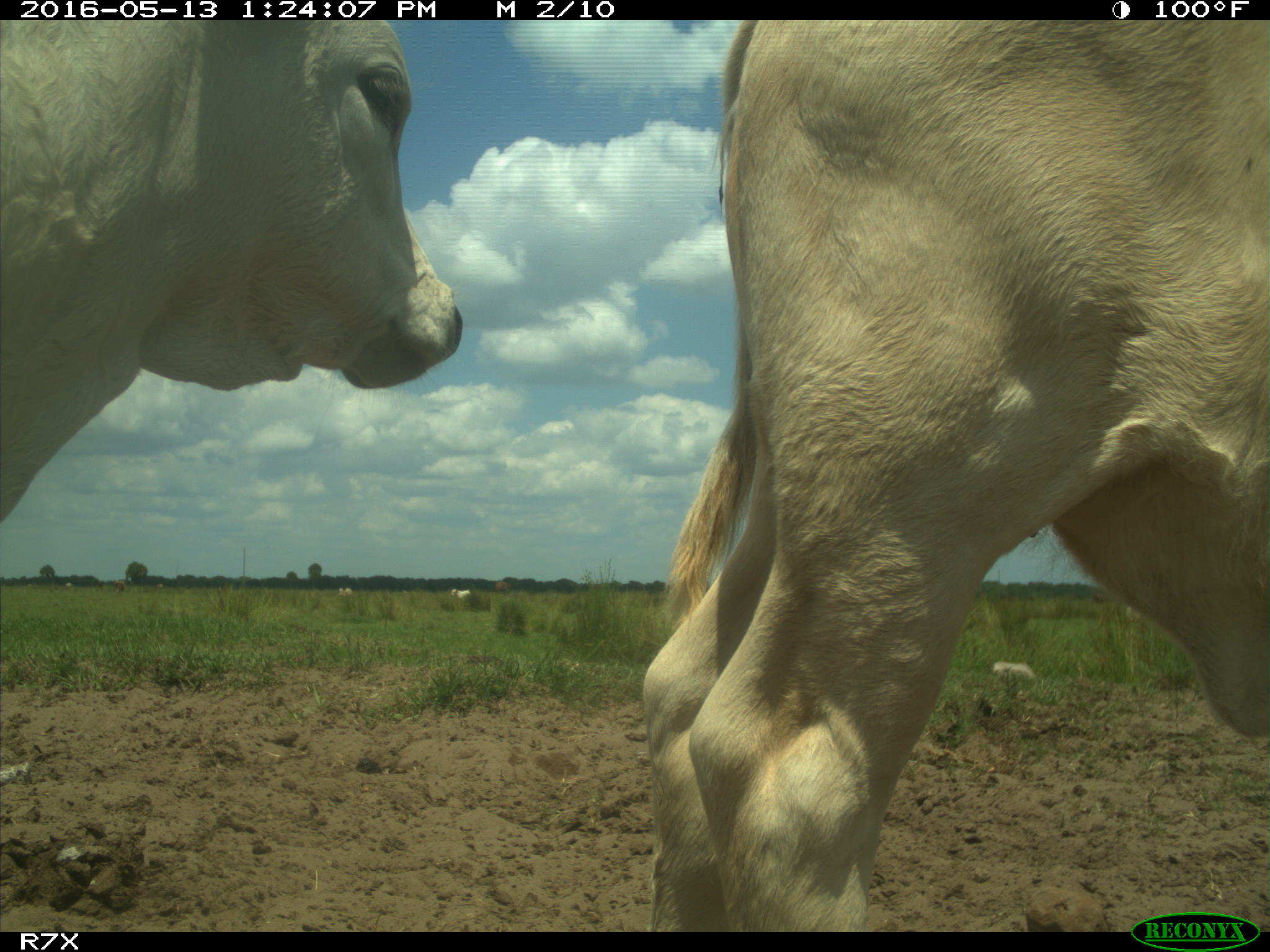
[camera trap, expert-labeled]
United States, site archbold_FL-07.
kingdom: Animalia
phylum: Chordata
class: Mammalia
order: Artiodactyla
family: Bovidae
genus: Bos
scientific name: Bos taurus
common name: domestic cow